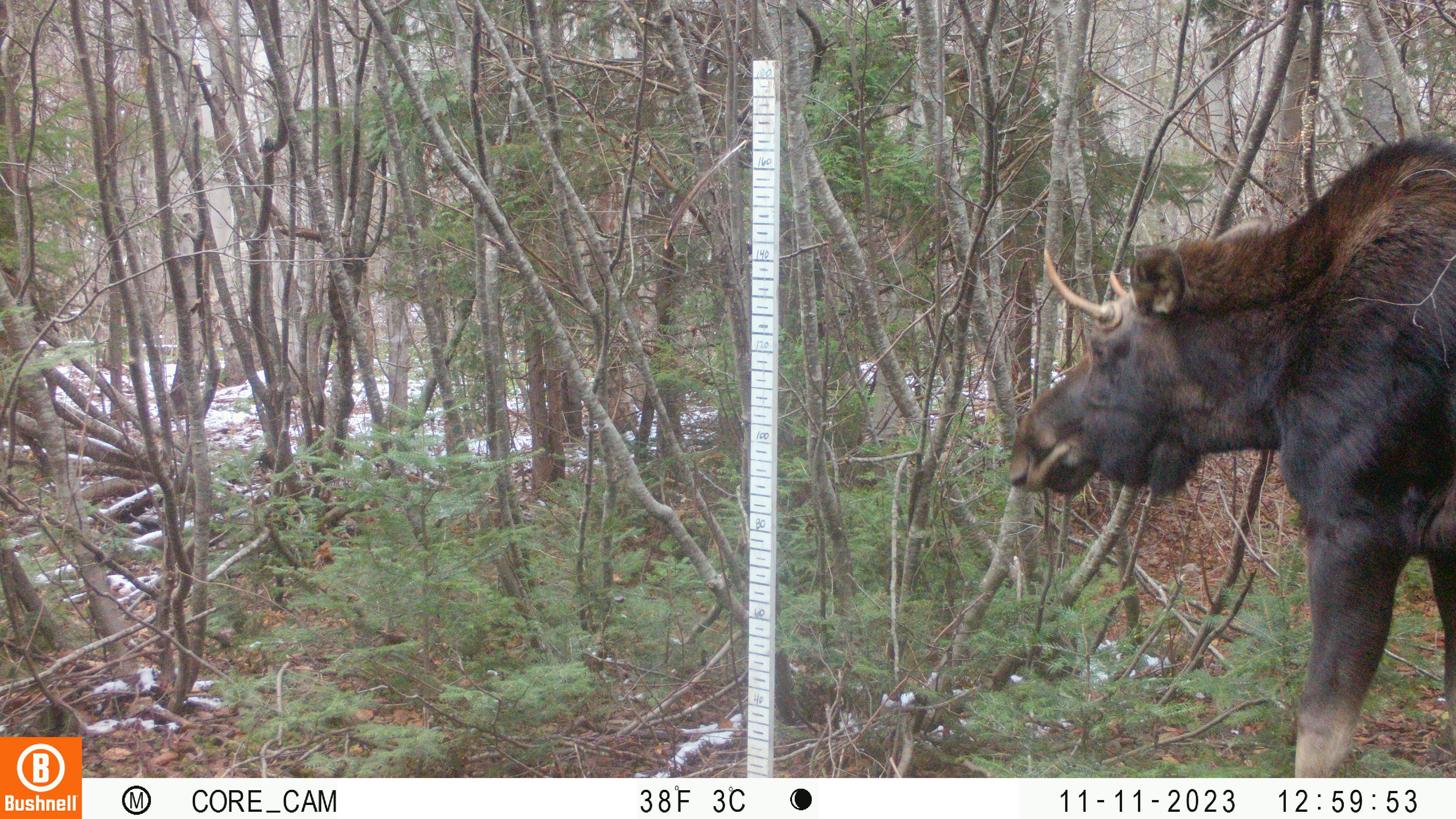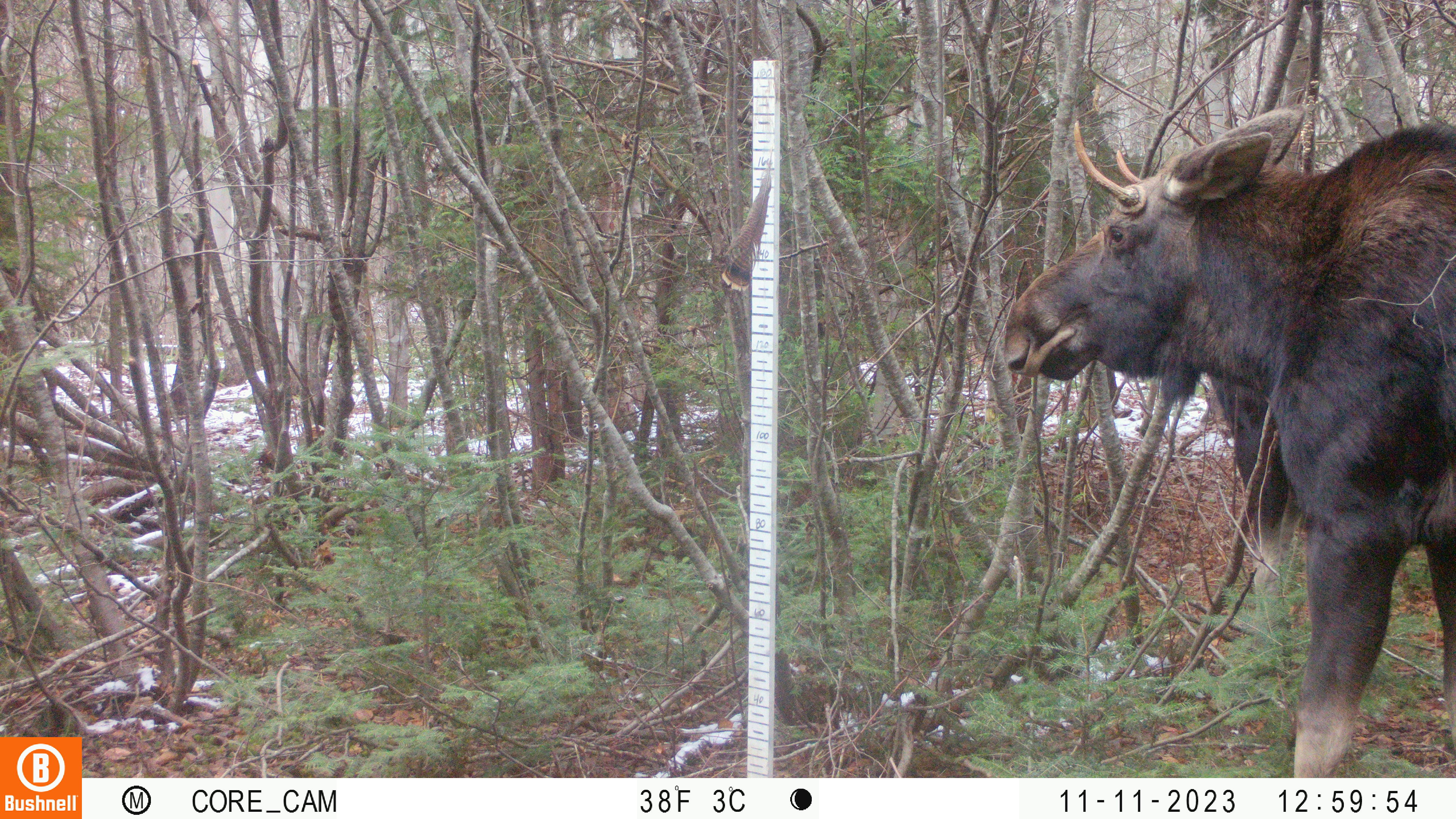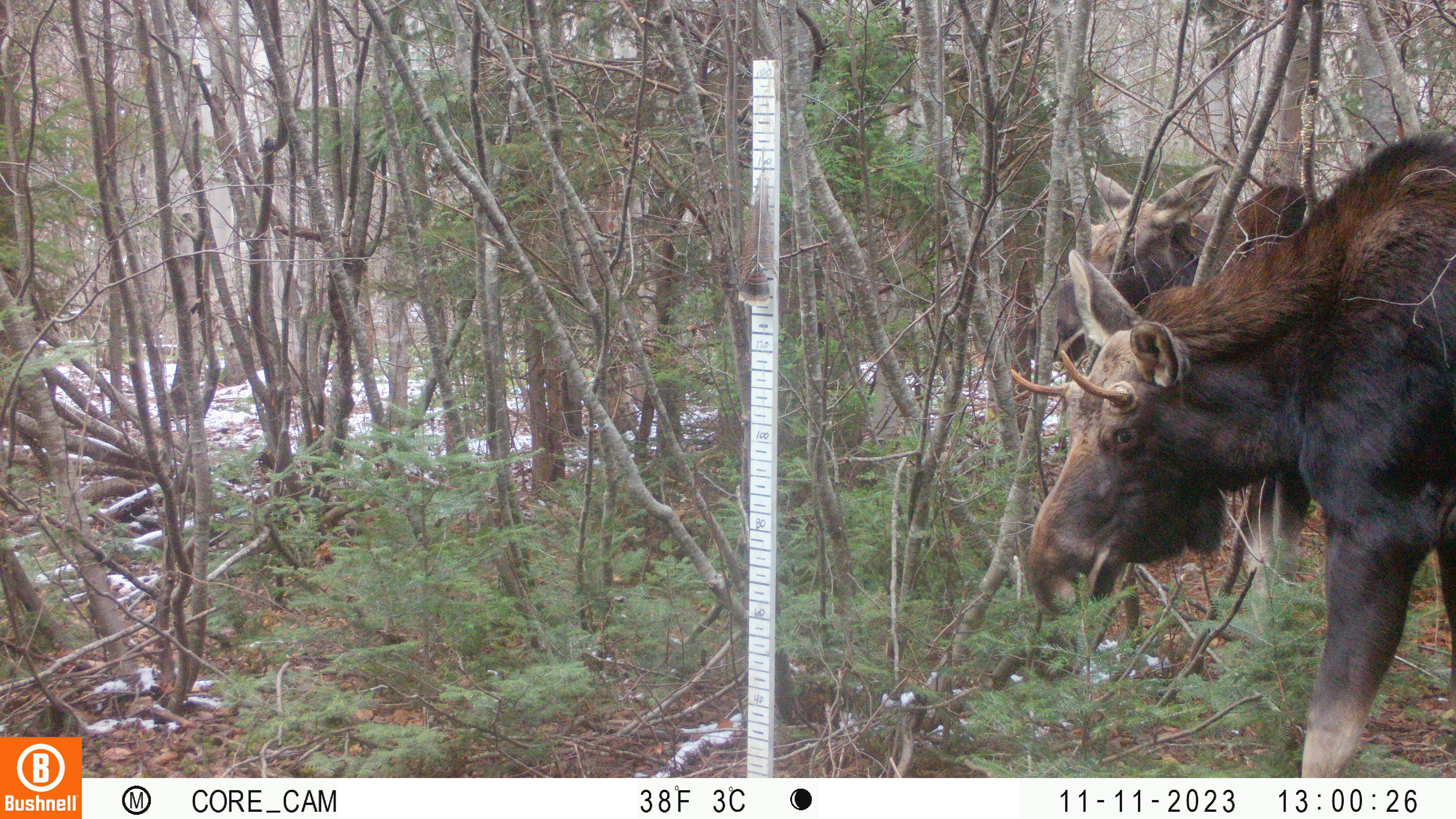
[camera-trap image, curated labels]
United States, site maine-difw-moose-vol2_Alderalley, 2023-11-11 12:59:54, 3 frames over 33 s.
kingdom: Animalia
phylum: Chordata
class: Mammalia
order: Artiodactyla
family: Cervidae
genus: Alces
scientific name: Alces alces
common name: moose